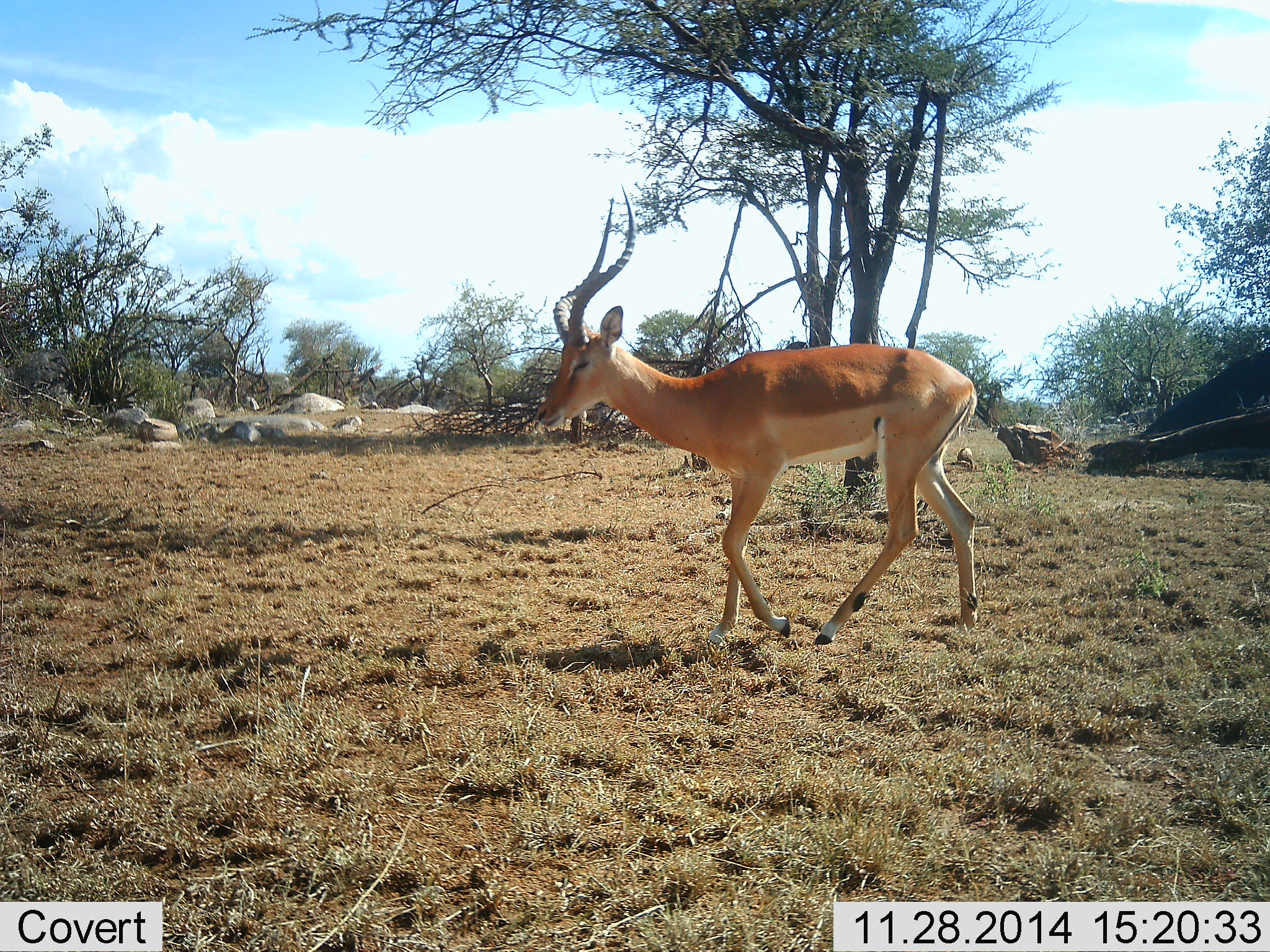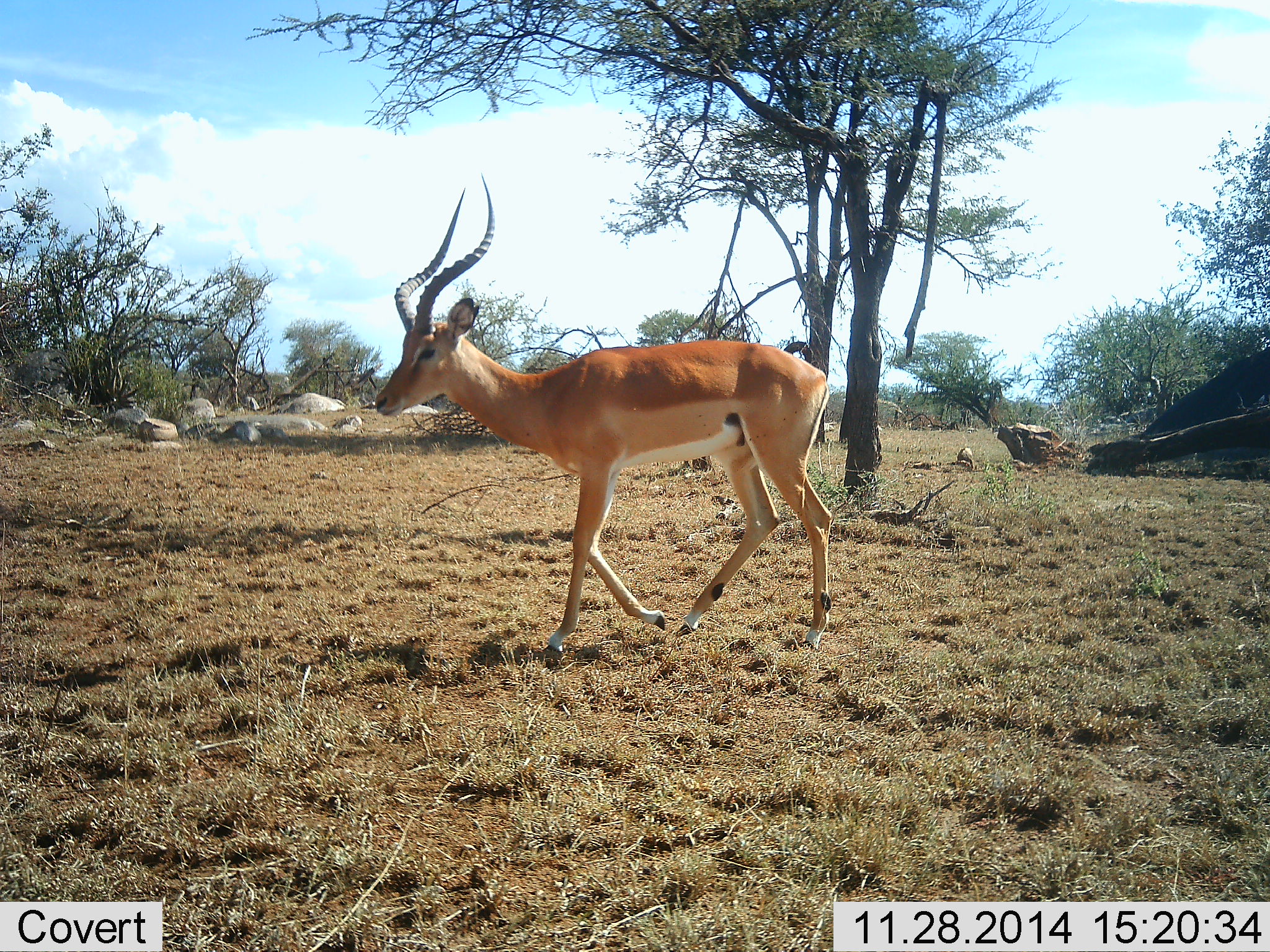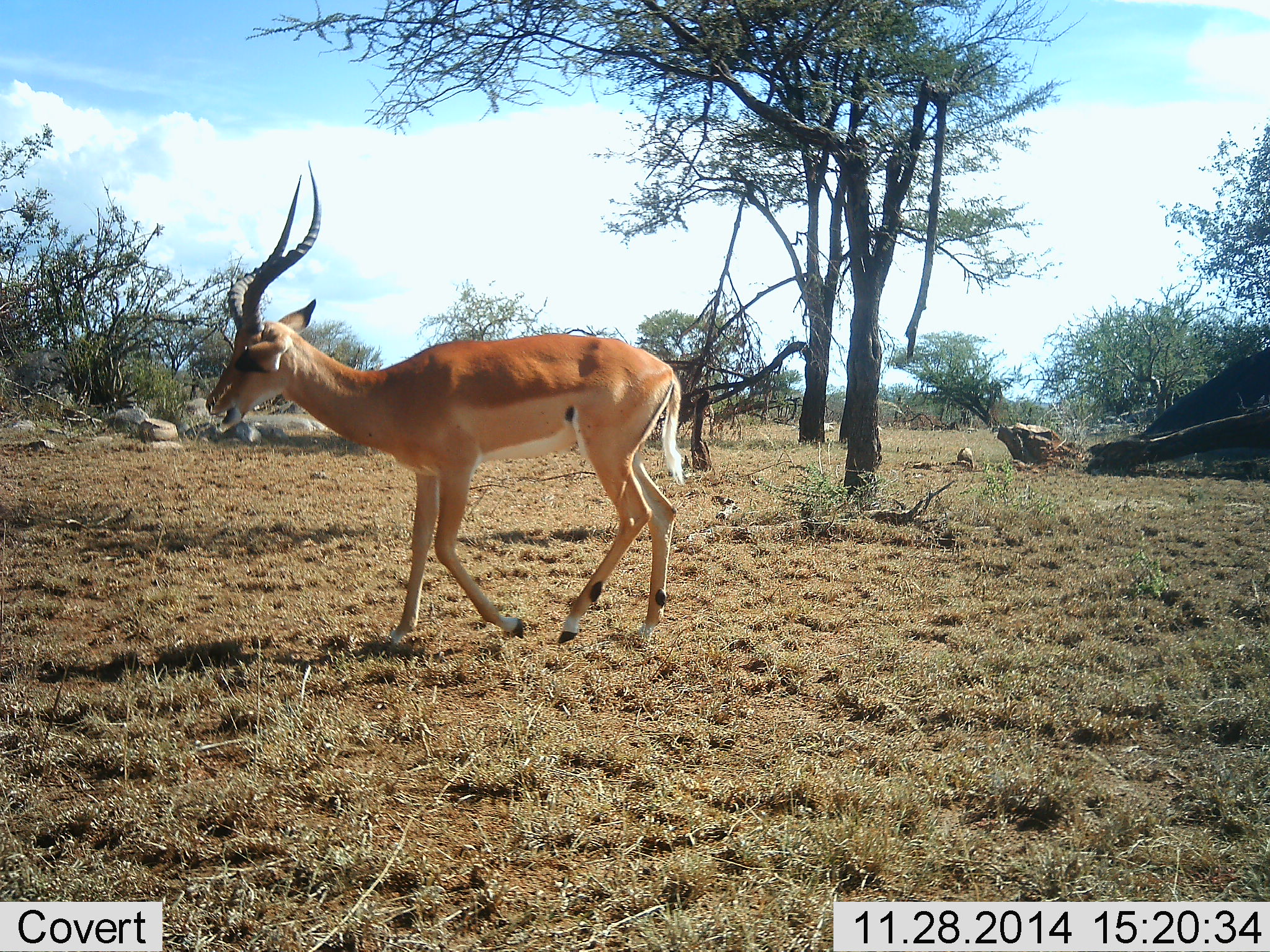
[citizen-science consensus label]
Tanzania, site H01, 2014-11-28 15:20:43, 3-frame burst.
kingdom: Animalia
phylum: Chordata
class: Mammalia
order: Artiodactyla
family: Bovidae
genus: Aepyceros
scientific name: Aepyceros melampus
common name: impala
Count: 1.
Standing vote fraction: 0%.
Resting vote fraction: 0%.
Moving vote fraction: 100%.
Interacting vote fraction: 0%.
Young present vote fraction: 0%.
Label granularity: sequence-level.